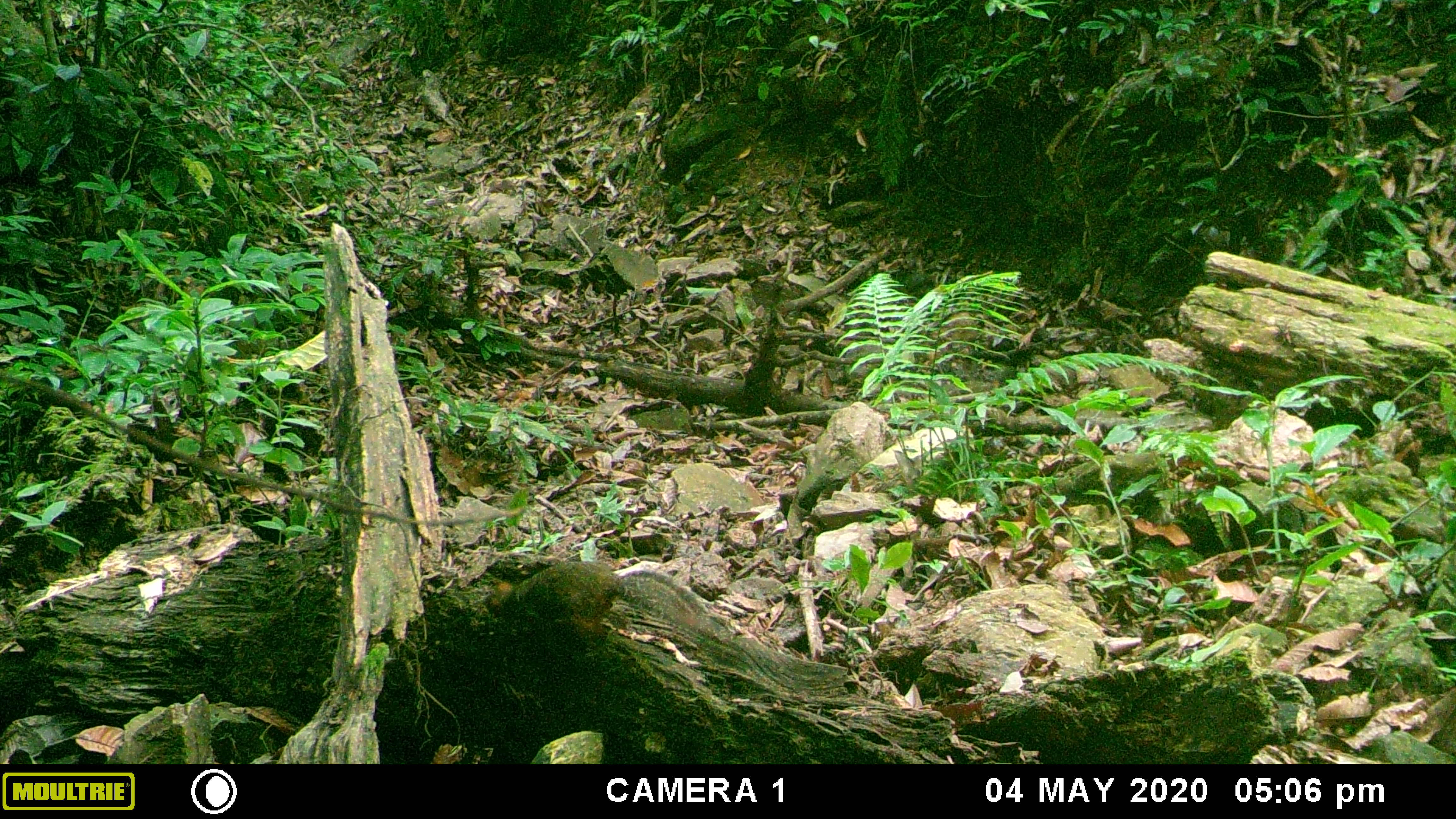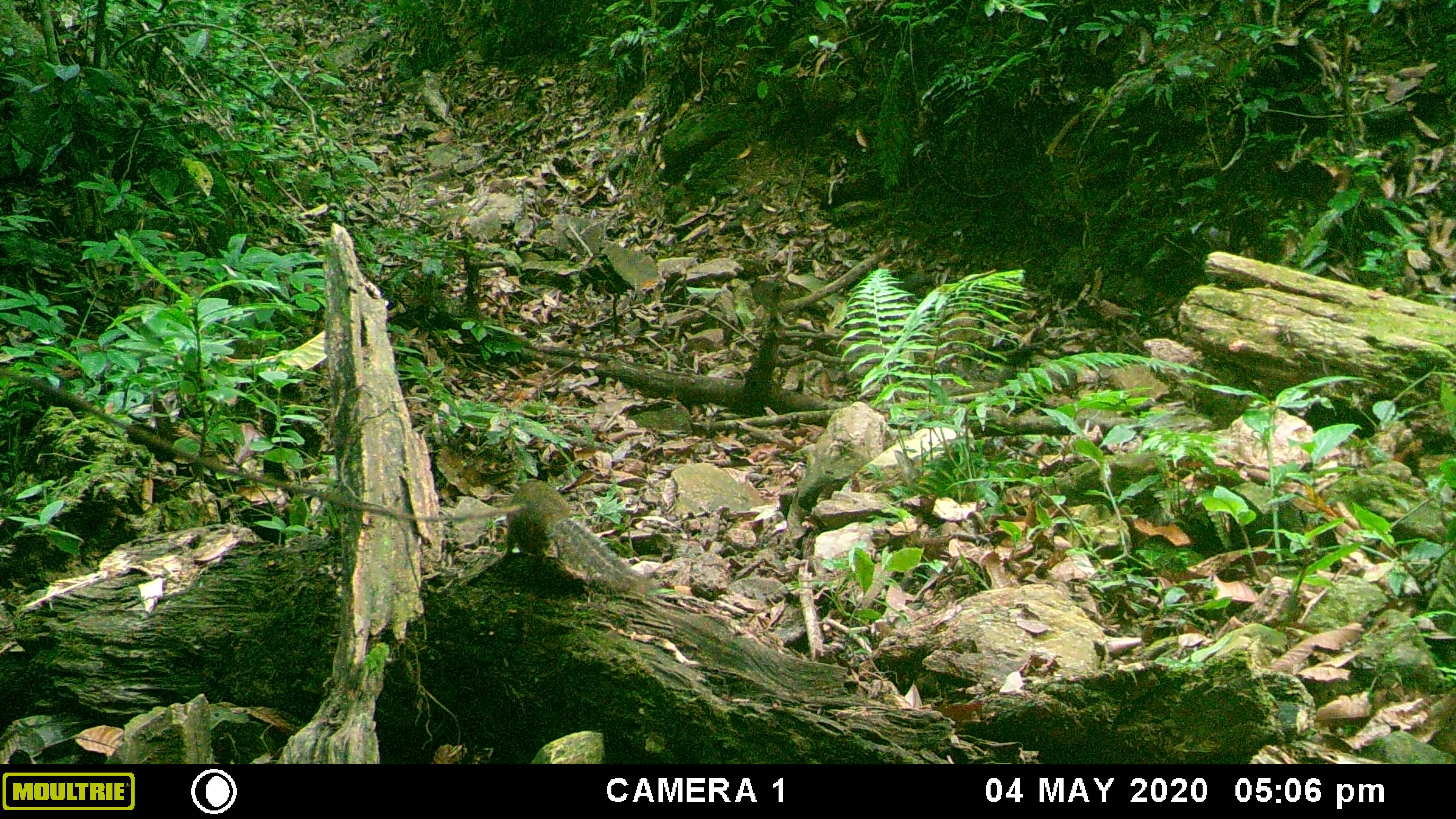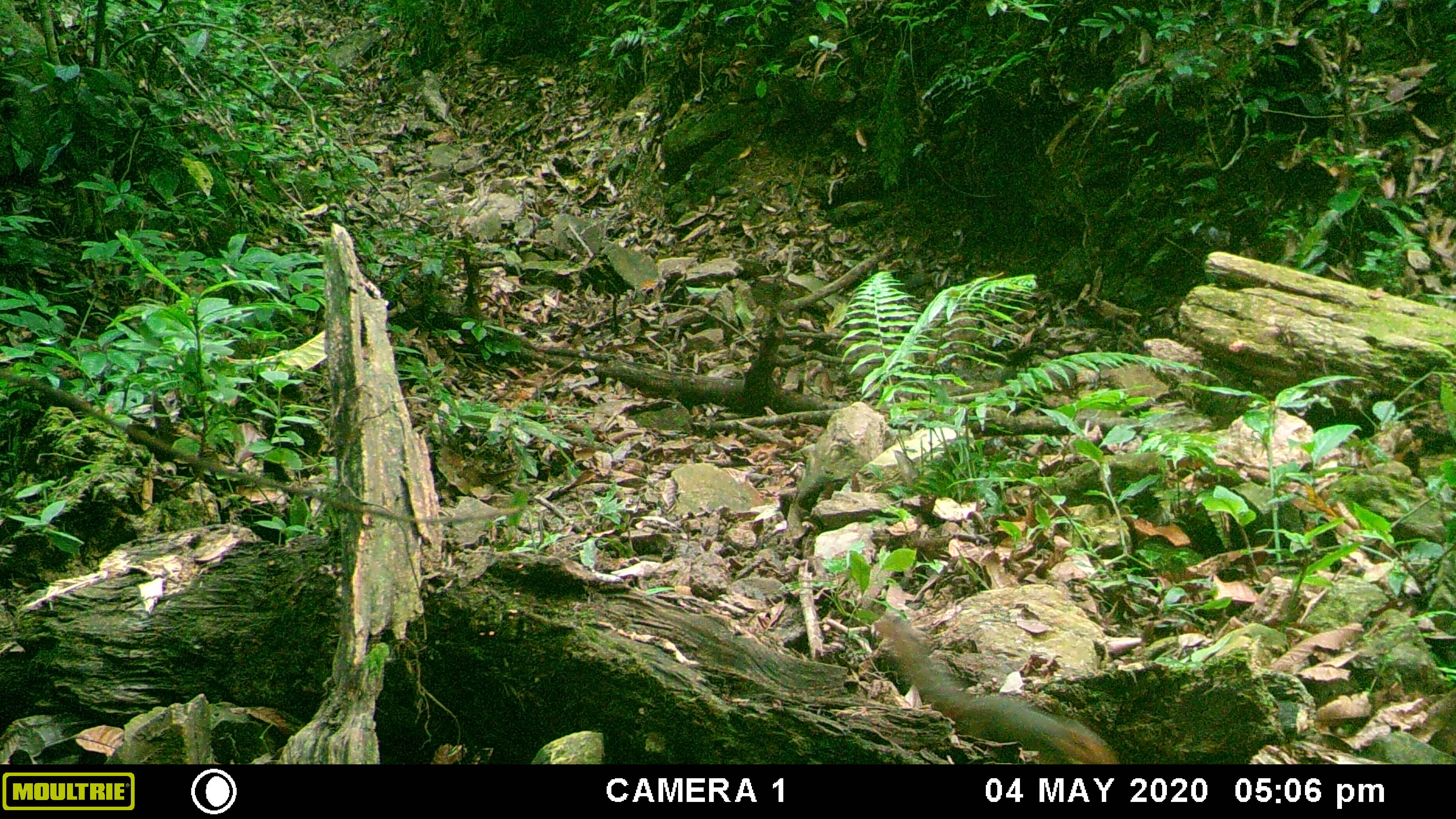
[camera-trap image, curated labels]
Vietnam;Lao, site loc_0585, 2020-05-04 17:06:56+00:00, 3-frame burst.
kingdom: Animalia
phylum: Chordata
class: Mammalia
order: Rodentia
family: Sciuridae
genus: Dremomys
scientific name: Dremomys rufigenis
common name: red-cheeked squirrel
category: red cheeked squirrel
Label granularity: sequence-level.